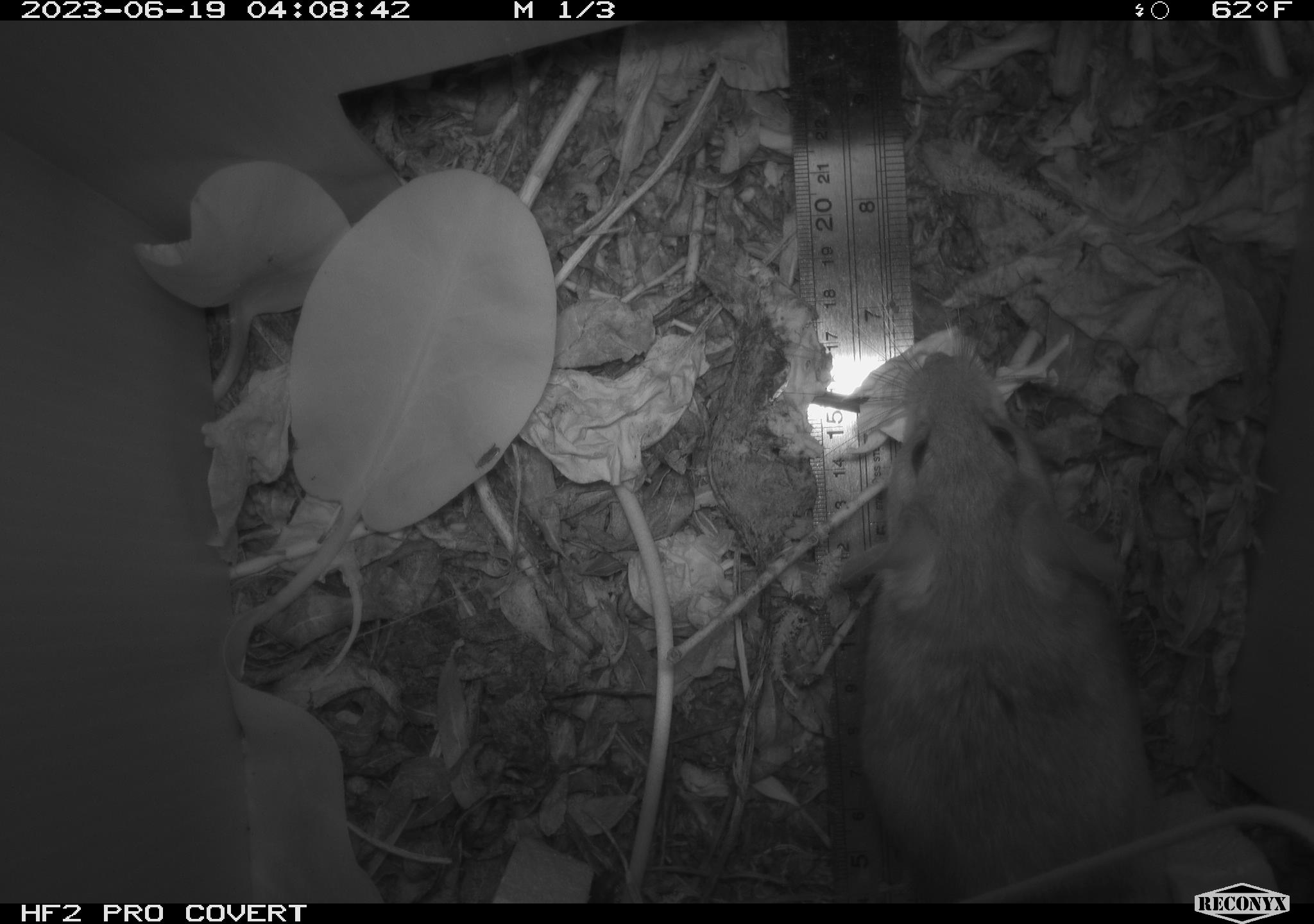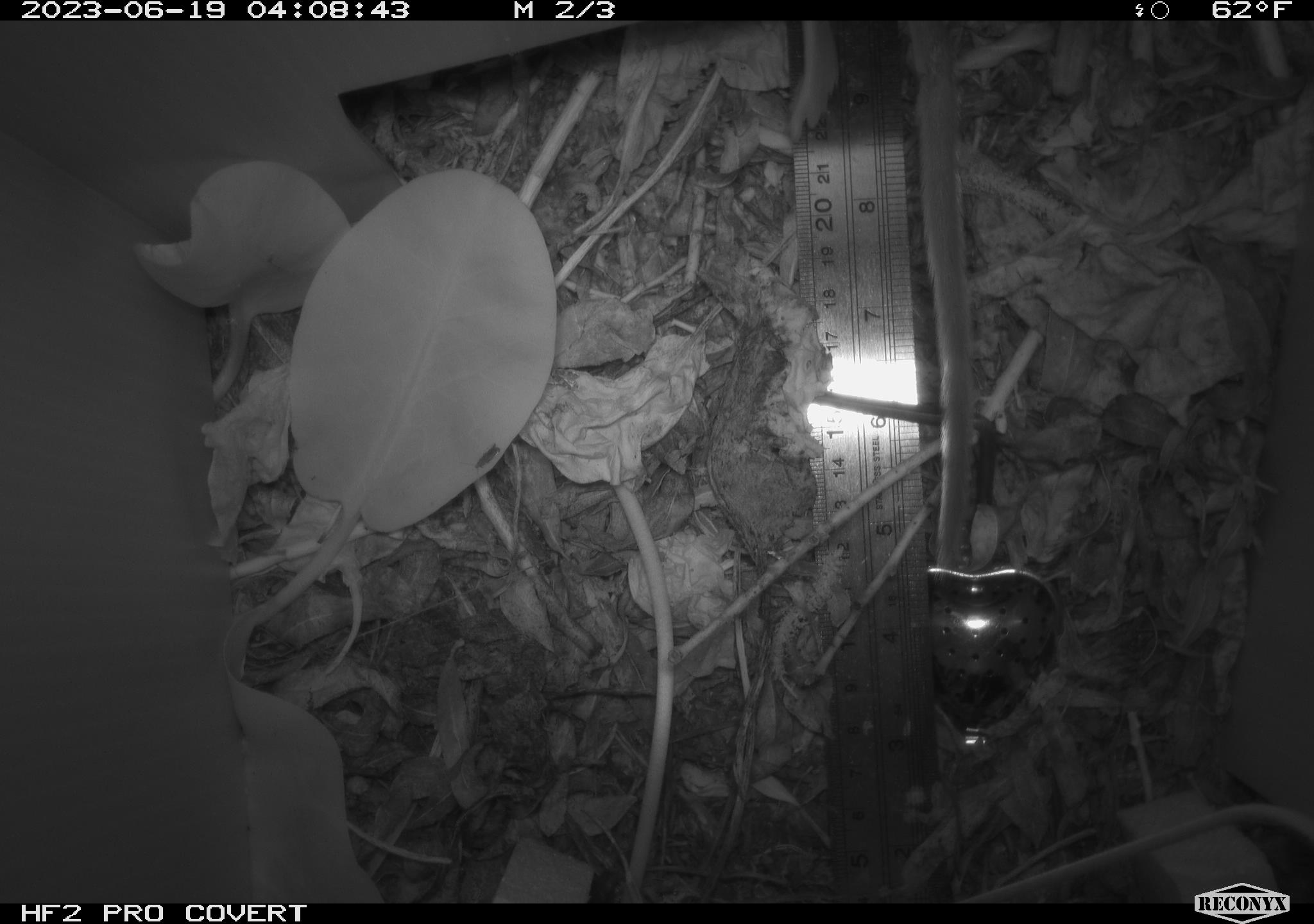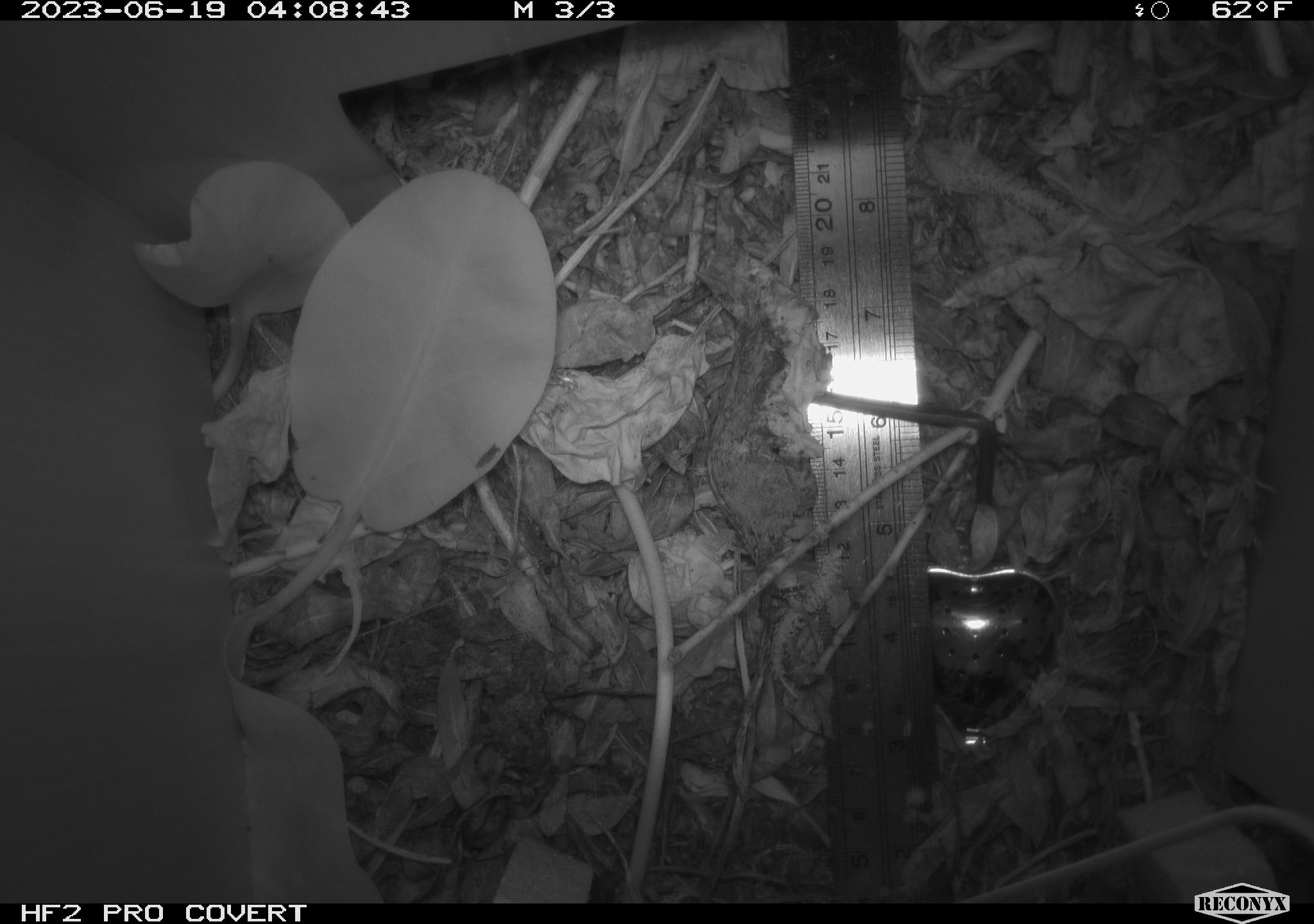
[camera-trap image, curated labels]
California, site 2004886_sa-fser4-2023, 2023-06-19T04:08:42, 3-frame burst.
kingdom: Animalia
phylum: Chordata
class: Mammalia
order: Rodentia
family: Cricetidae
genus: Neotoma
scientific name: Neotoma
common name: pack rat or woodrat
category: neotoma species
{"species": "neotoma species (pack rat or woodrat) (Neotoma)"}